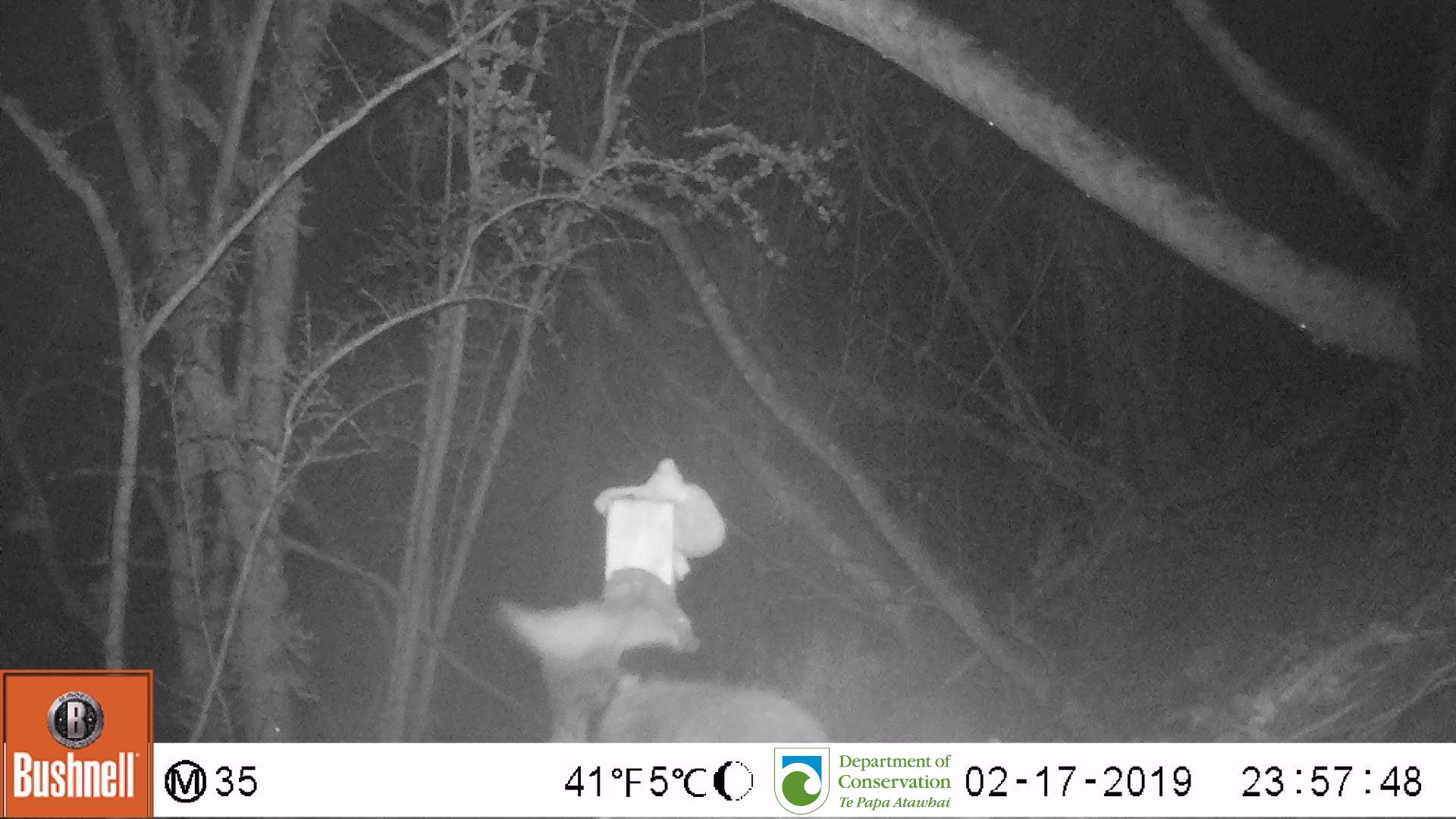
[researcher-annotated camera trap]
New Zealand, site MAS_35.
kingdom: Animalia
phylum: Chordata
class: Mammalia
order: Carnivora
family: Felidae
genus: Felis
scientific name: Felis catus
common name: domestic cat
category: cat